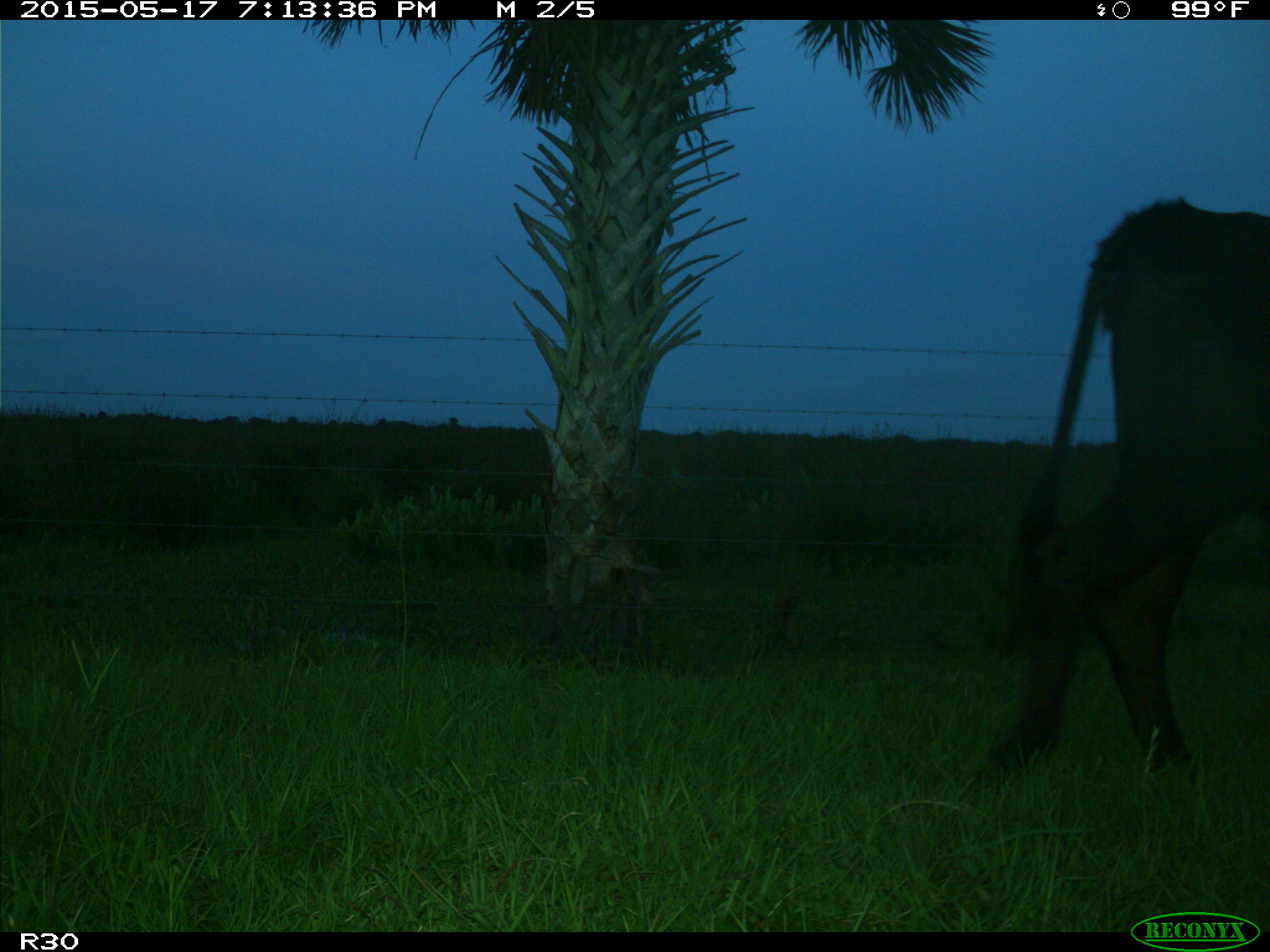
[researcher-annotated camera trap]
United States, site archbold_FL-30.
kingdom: Animalia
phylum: Chordata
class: Mammalia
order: Artiodactyla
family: Bovidae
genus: Bos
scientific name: Bos taurus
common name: domestic cow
Bos taurus (domestic cow).